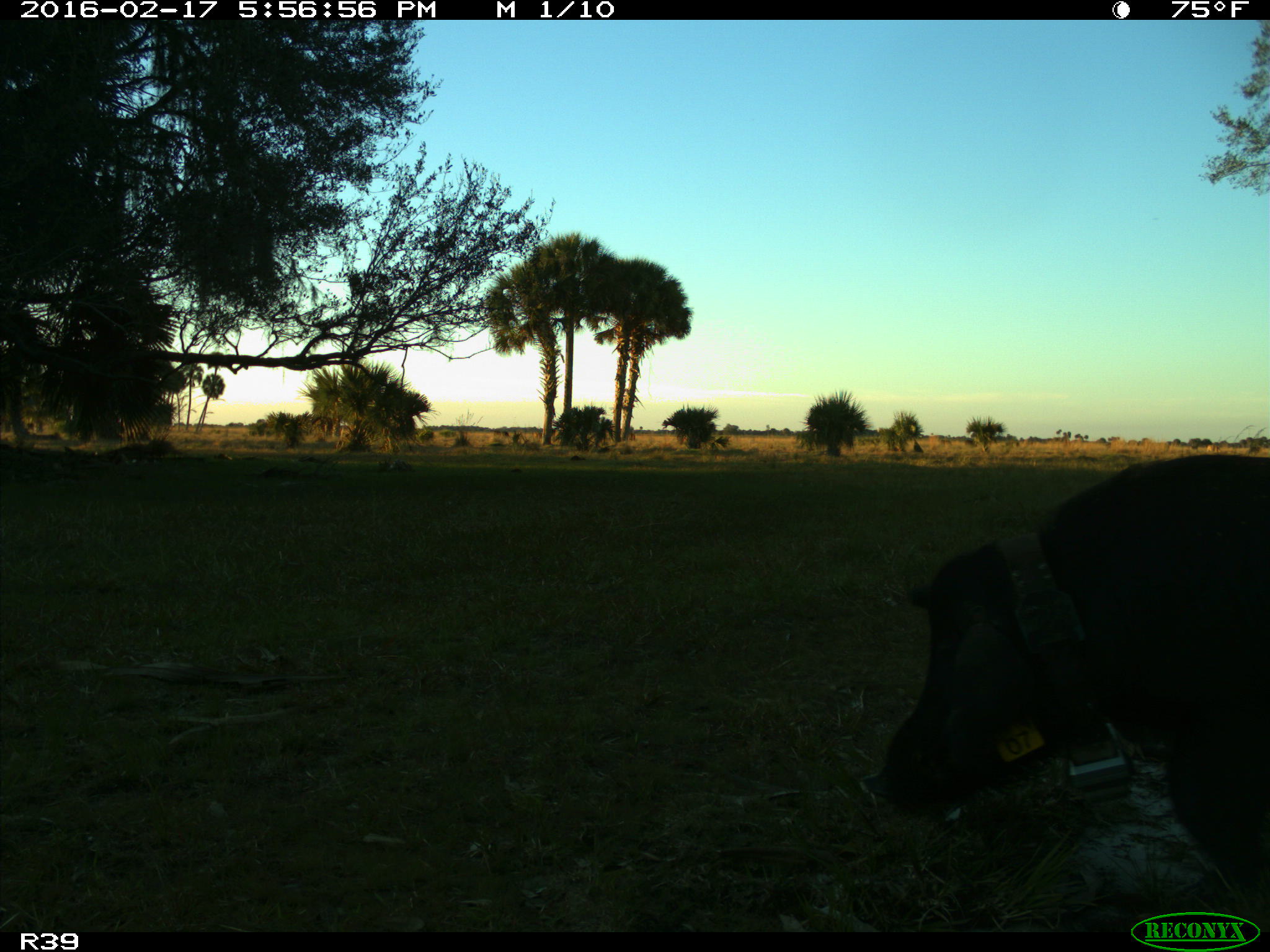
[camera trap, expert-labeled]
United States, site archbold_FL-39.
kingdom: Animalia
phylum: Chordata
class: Mammalia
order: Artiodactyla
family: Suidae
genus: Sus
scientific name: Sus scrofa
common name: wild boar